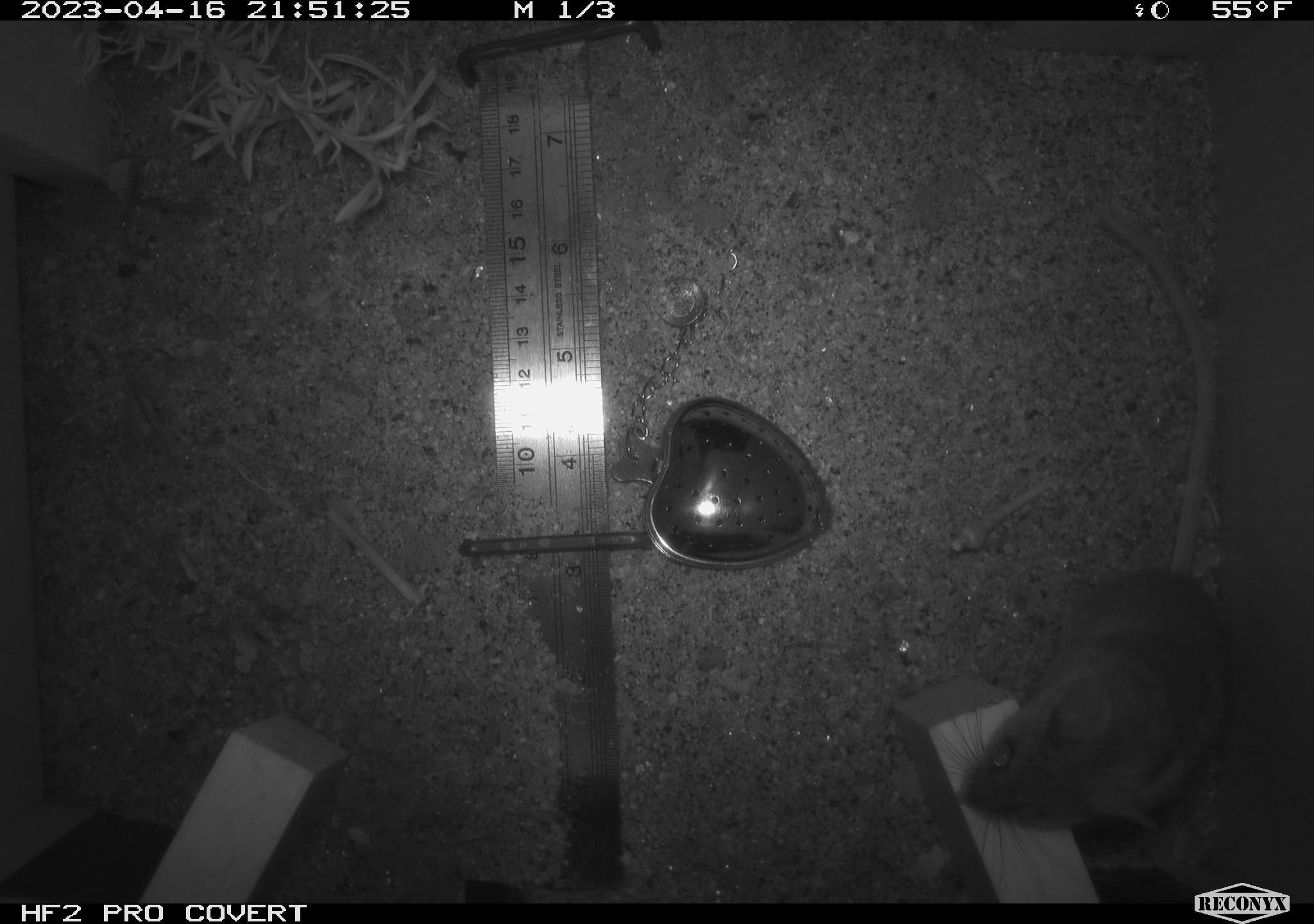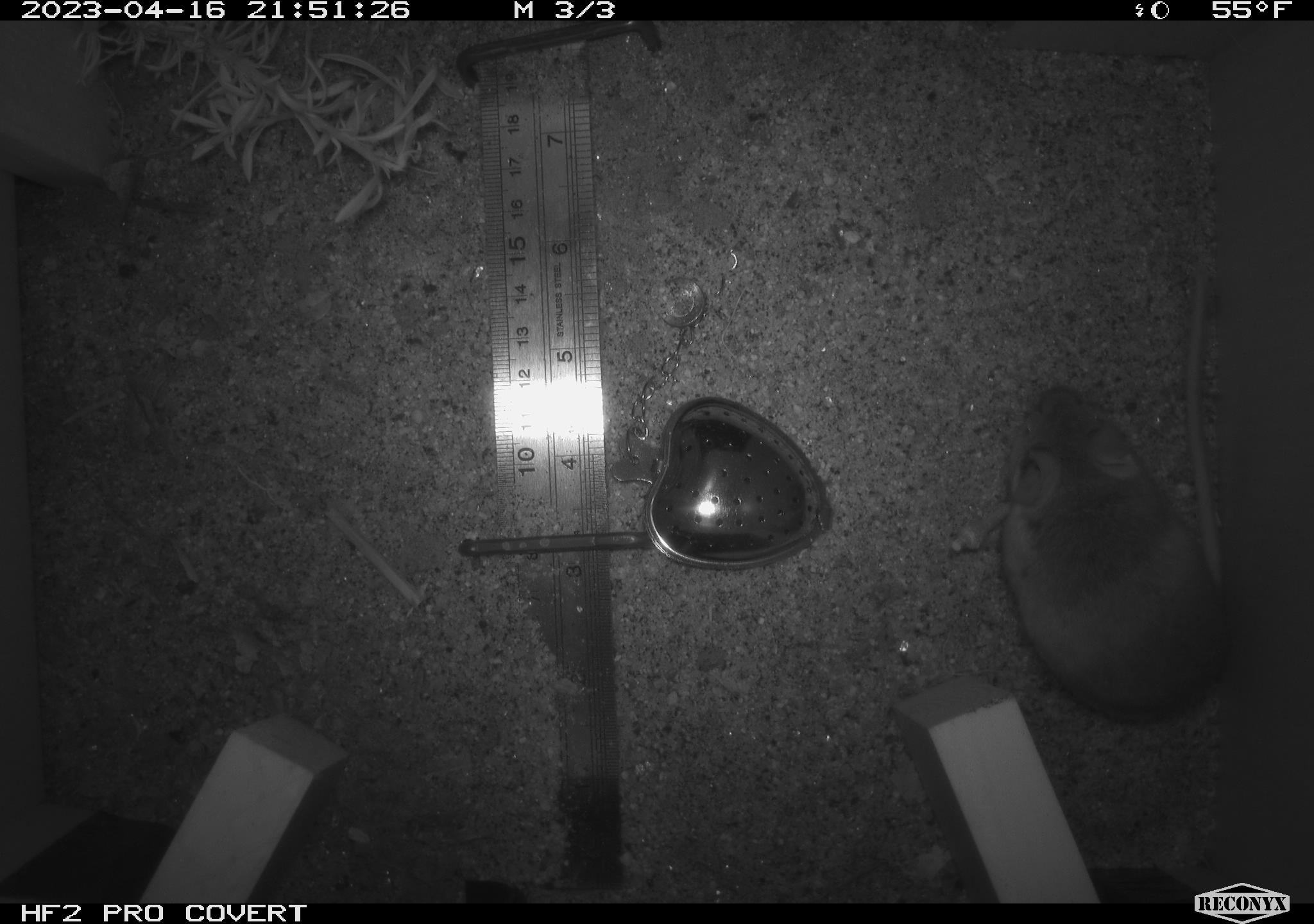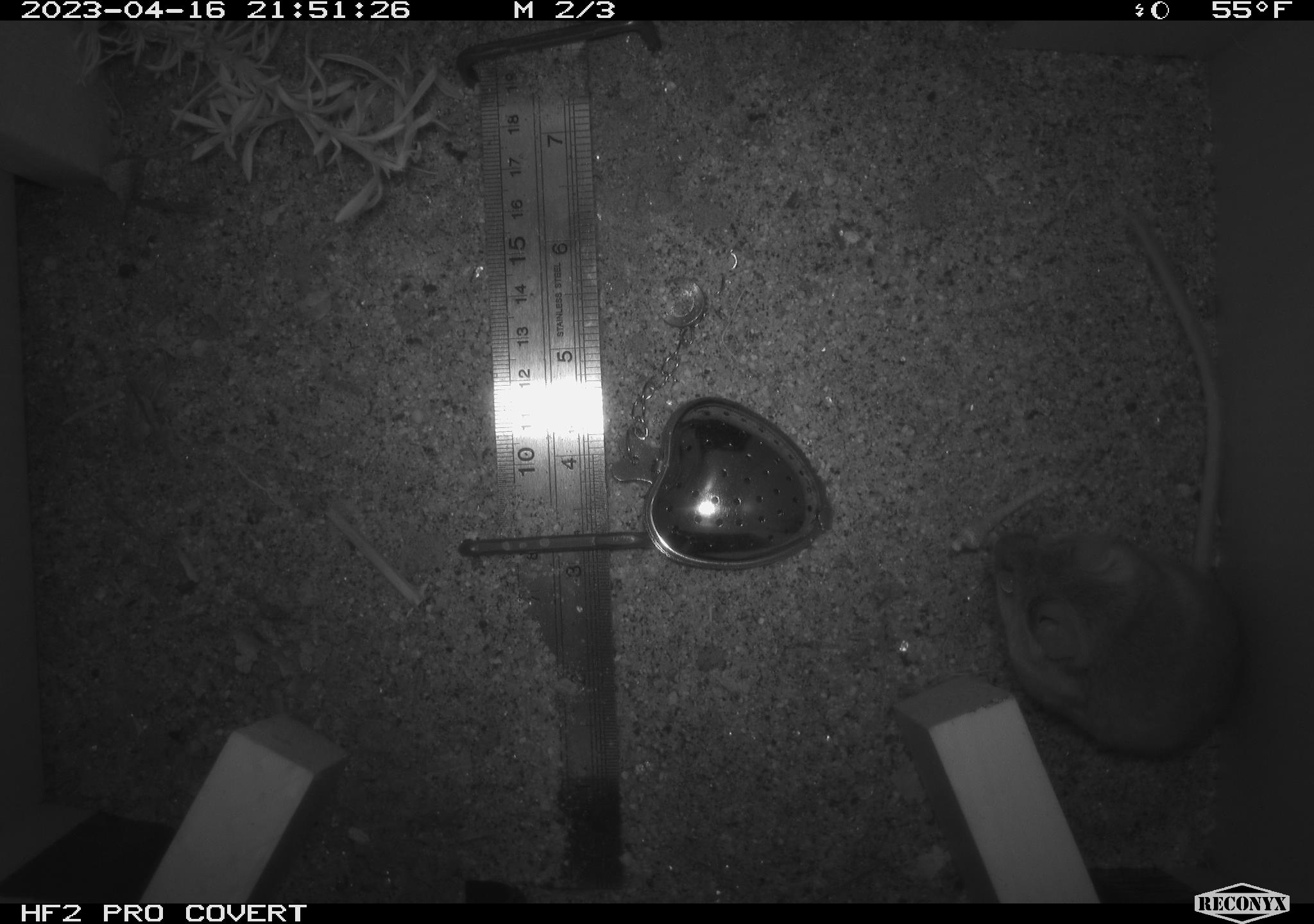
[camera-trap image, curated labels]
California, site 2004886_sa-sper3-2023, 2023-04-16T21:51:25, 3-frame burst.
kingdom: Animalia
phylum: Chordata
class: Mammalia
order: Rodentia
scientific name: Rodentia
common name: mouse species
Mouse species (Rodentia).